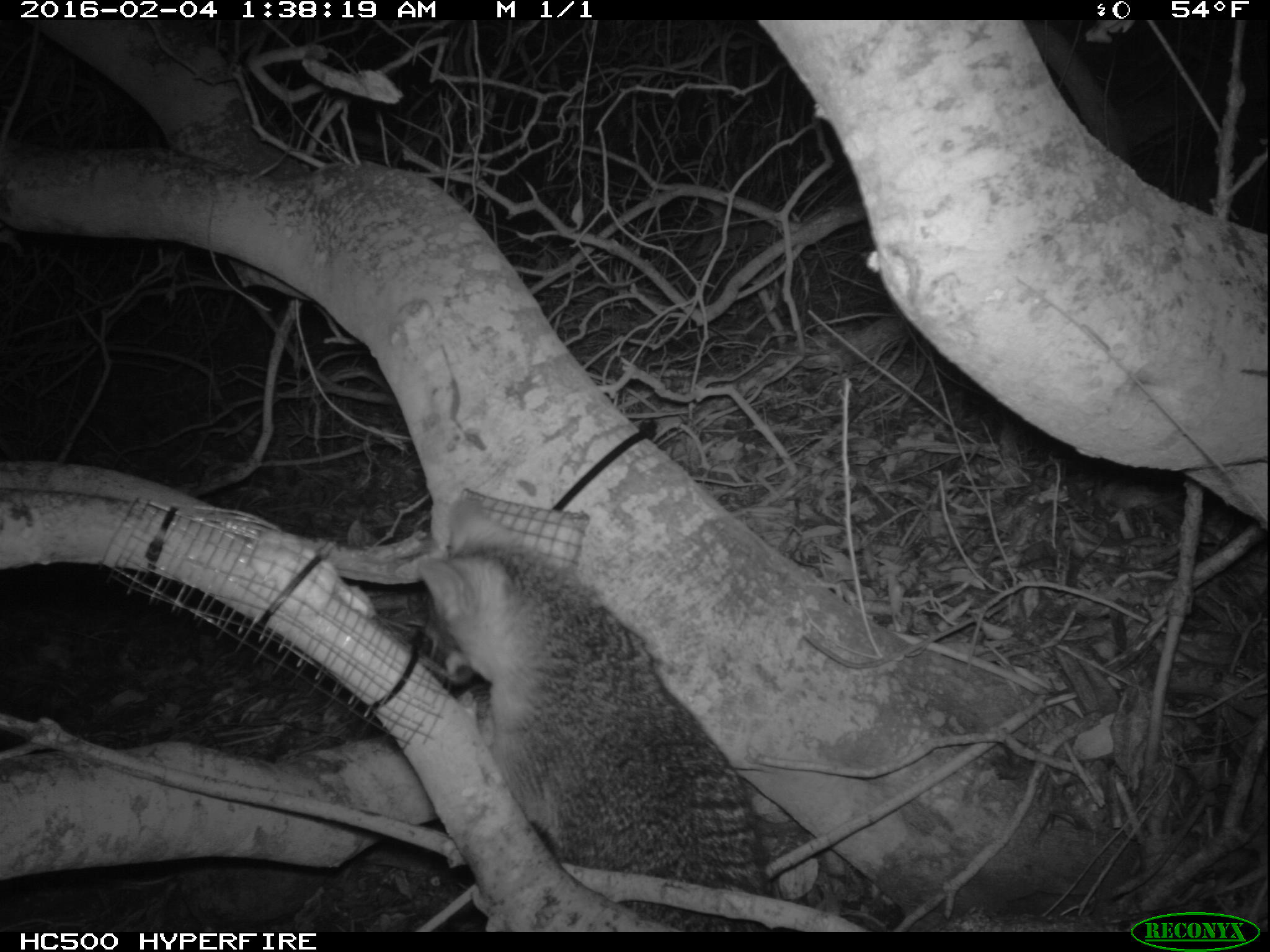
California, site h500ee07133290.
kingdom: Animalia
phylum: Chordata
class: Mammalia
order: Carnivora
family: Canidae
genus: Urocyon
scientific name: Urocyon littoralis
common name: island fox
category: fox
Fox (island fox) (Urocyon littoralis).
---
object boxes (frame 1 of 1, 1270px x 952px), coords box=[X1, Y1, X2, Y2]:
fox: box=[411, 498, 773, 932]